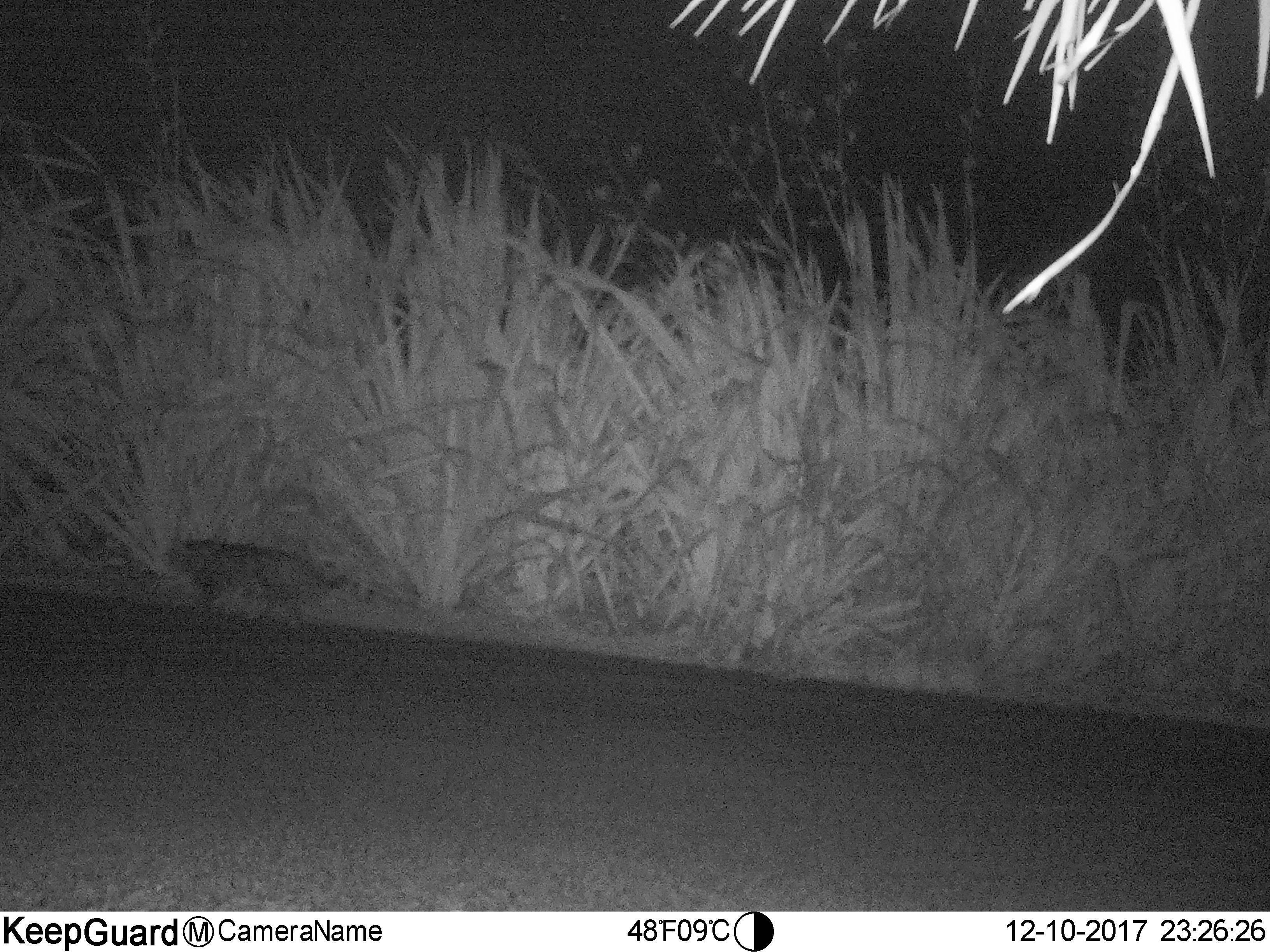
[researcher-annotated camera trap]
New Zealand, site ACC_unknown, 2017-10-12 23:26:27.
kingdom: Animalia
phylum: Chordata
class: Mammalia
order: Carnivora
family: Felidae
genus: Felis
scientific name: Felis catus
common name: domestic cat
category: cat